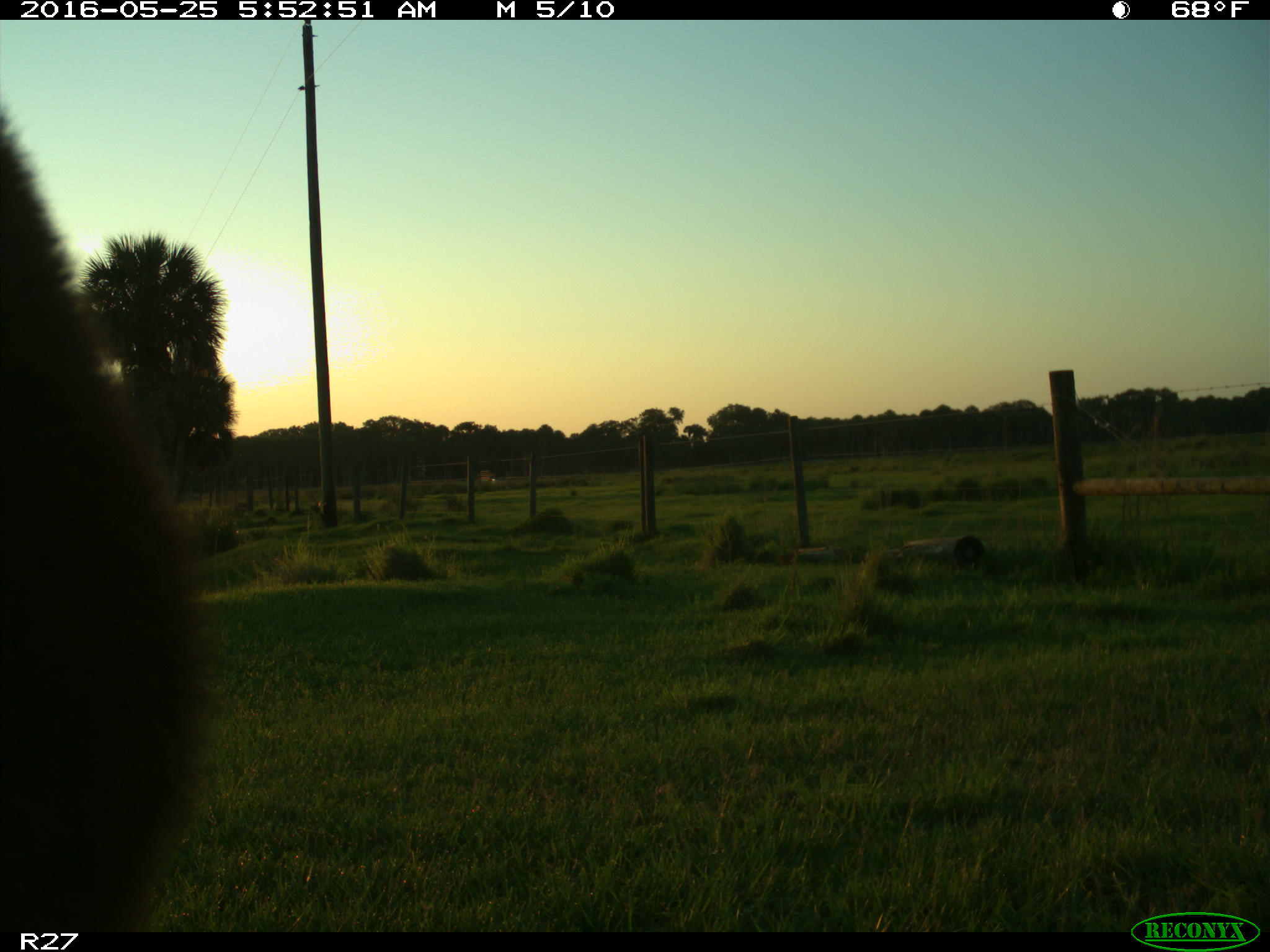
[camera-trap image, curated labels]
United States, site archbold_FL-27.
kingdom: Animalia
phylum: Chordata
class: Mammalia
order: Artiodactyla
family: Bovidae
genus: Bos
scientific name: Bos taurus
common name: domestic cow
Bos taurus (domestic cow).